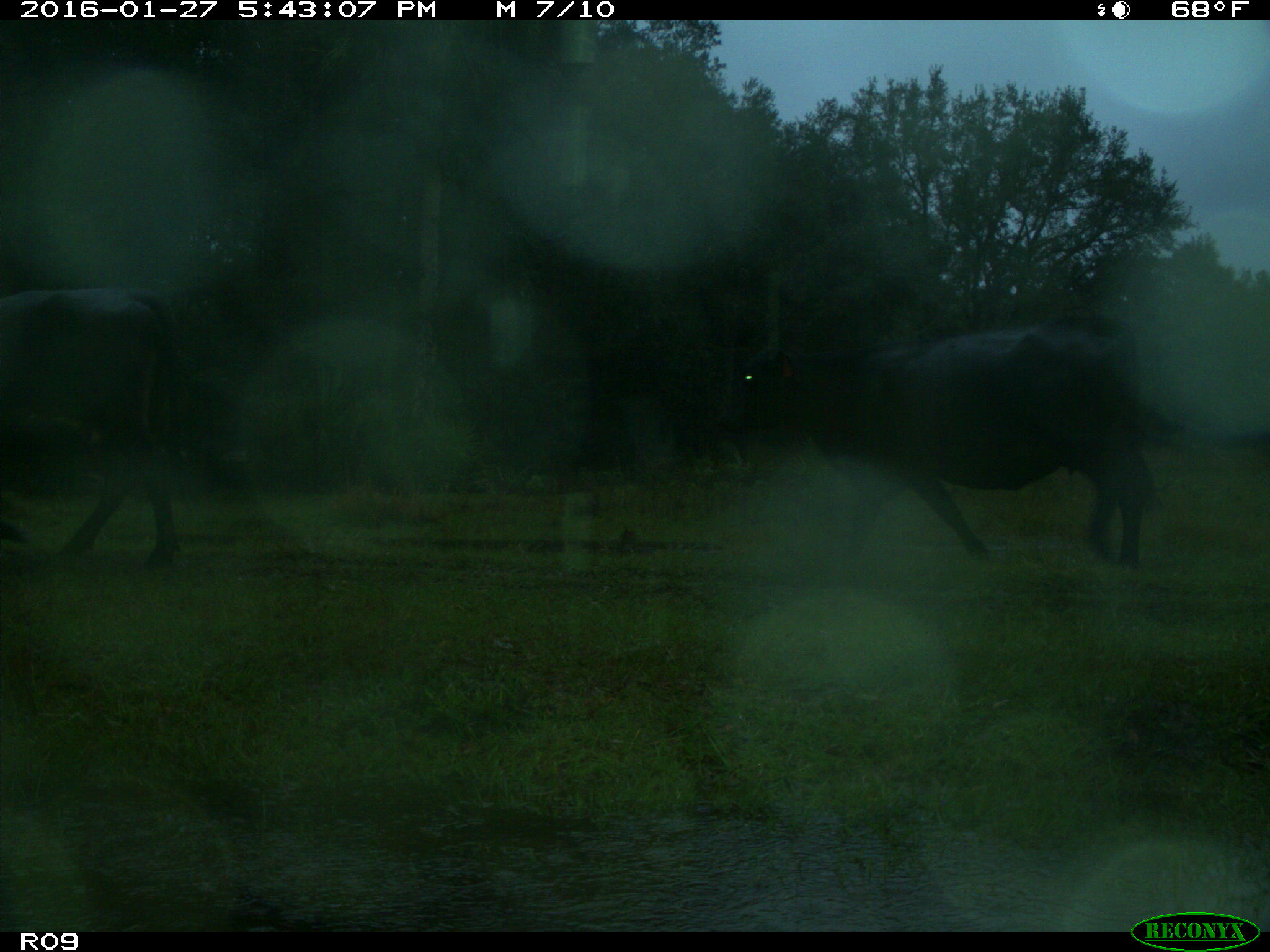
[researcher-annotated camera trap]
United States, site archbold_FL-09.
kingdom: Animalia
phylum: Chordata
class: Mammalia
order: Artiodactyla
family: Bovidae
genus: Bos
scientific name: Bos taurus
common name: domestic cow